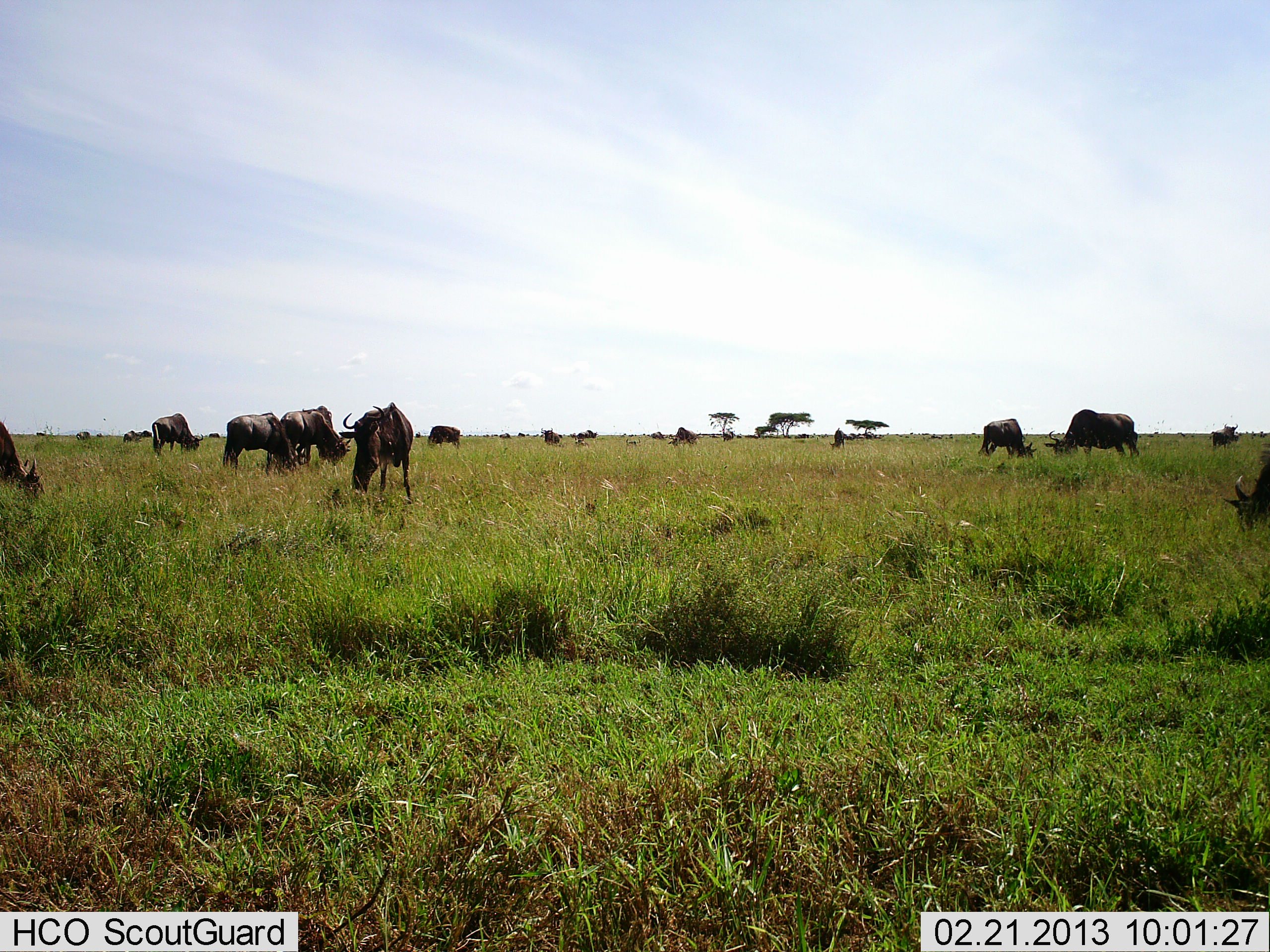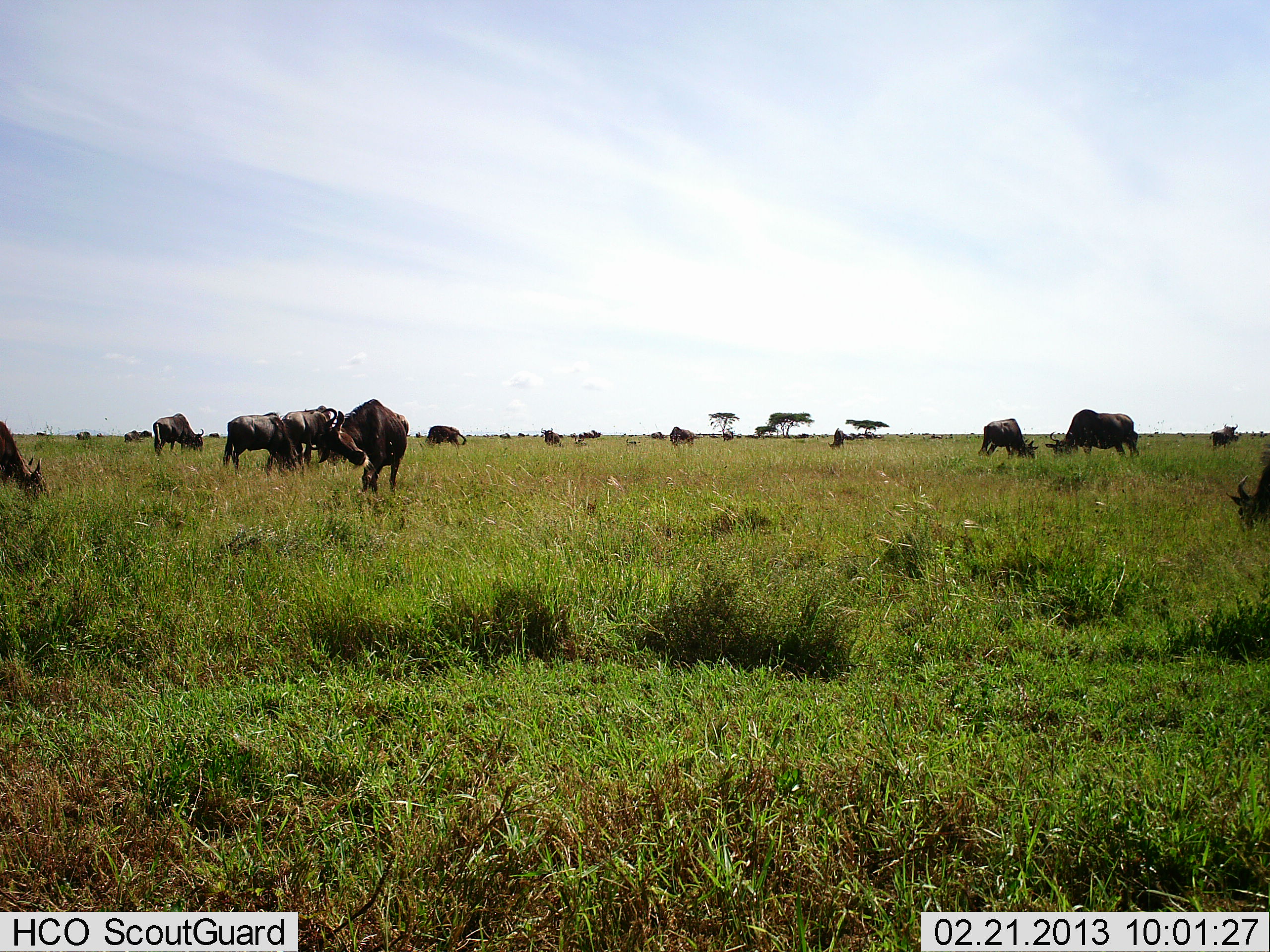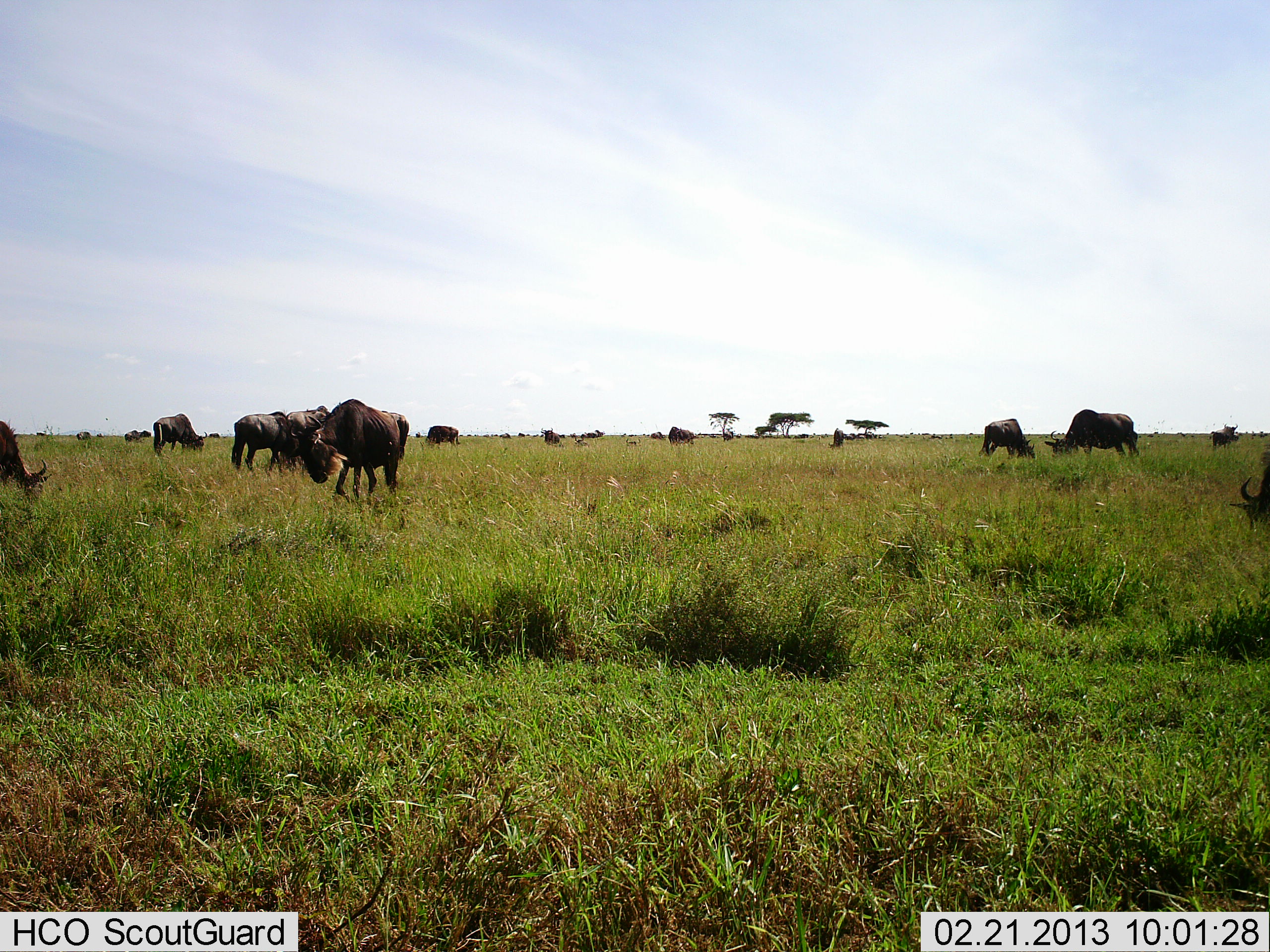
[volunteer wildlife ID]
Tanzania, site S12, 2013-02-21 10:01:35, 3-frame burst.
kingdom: Animalia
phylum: Chordata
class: Mammalia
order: Artiodactyla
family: Bovidae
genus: Connochaetes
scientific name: Connochaetes taurinus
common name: blue wildebeest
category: wildebeest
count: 11-50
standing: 66%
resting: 15%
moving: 54%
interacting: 15%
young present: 7%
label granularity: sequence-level